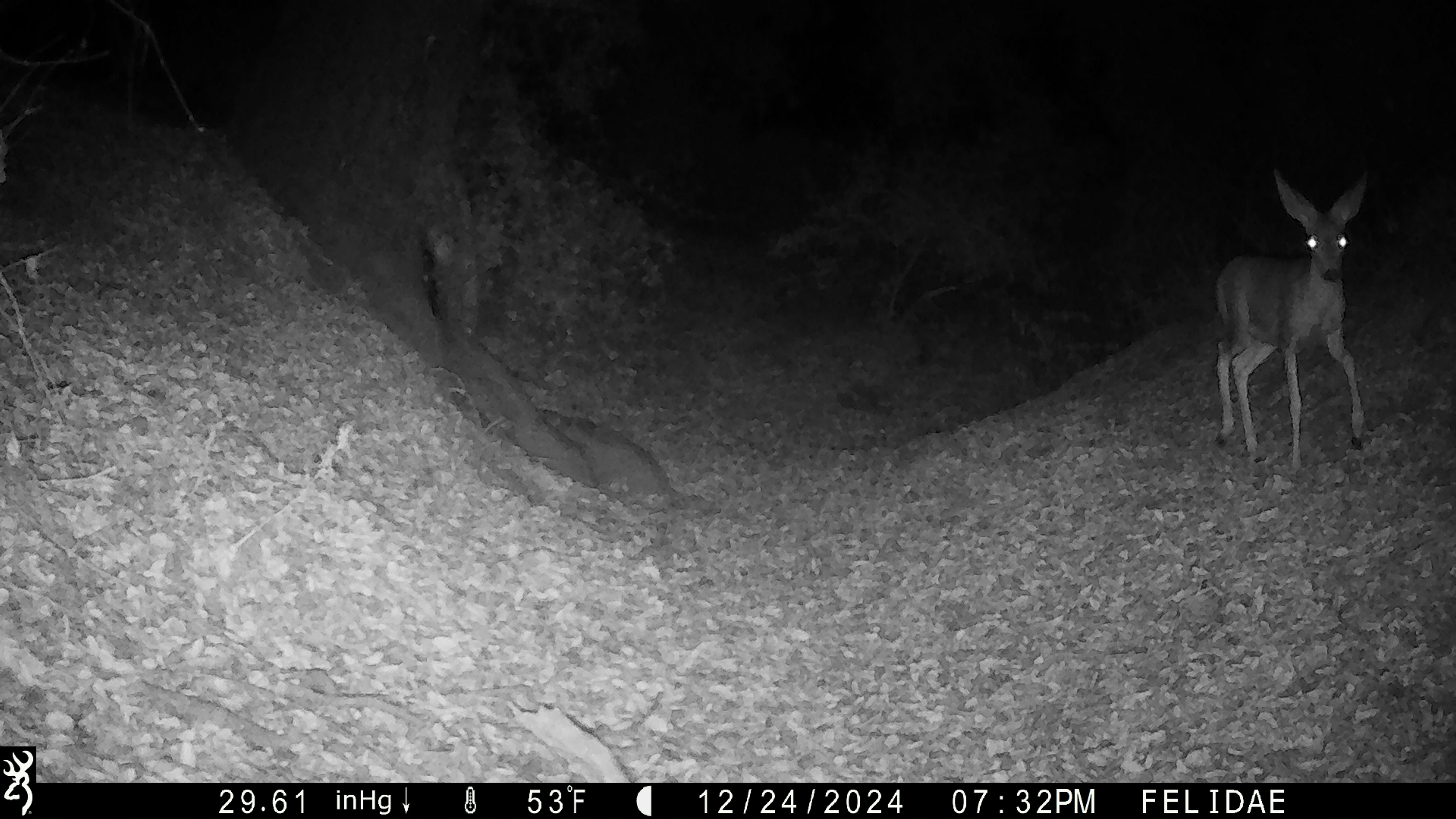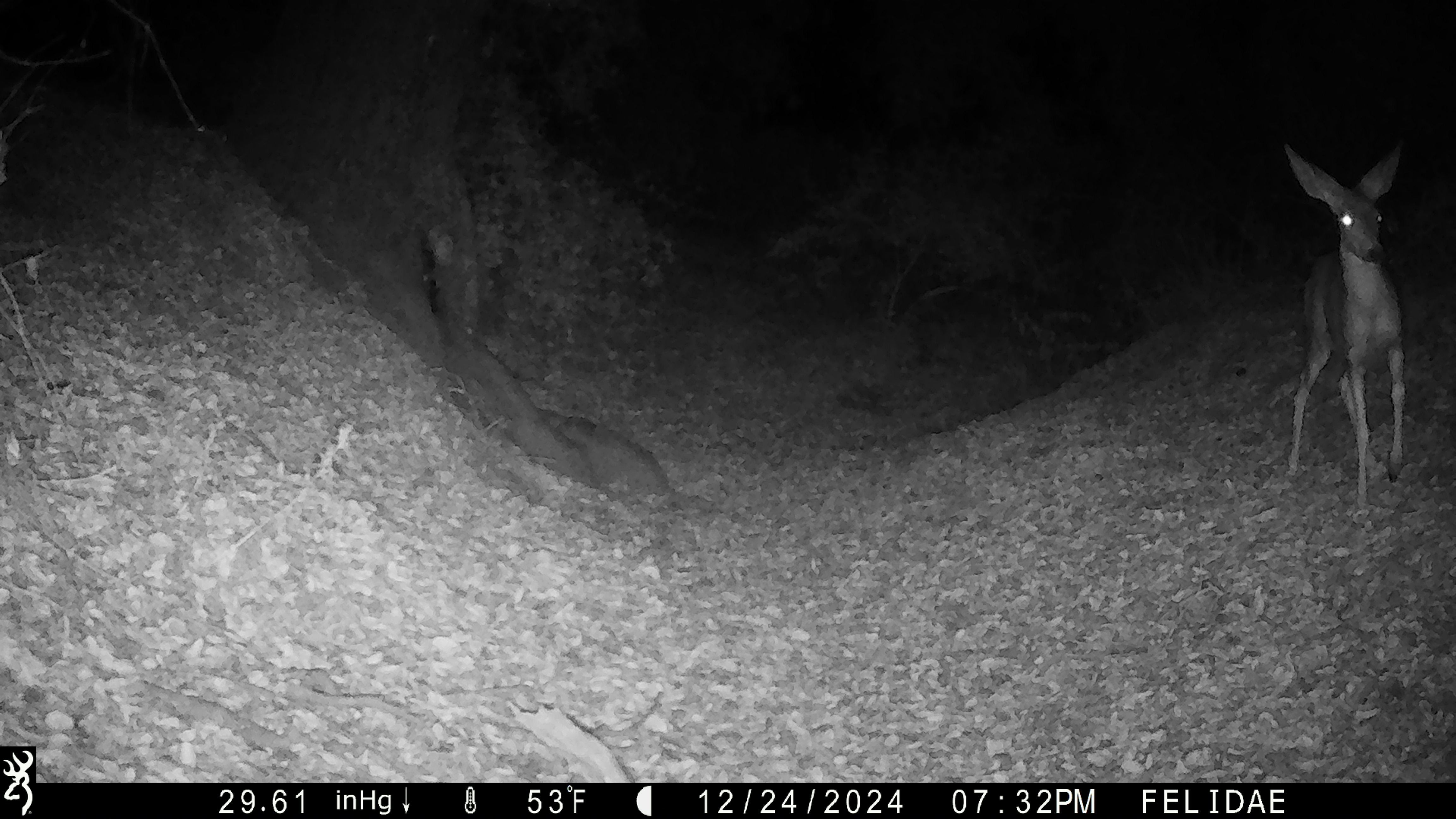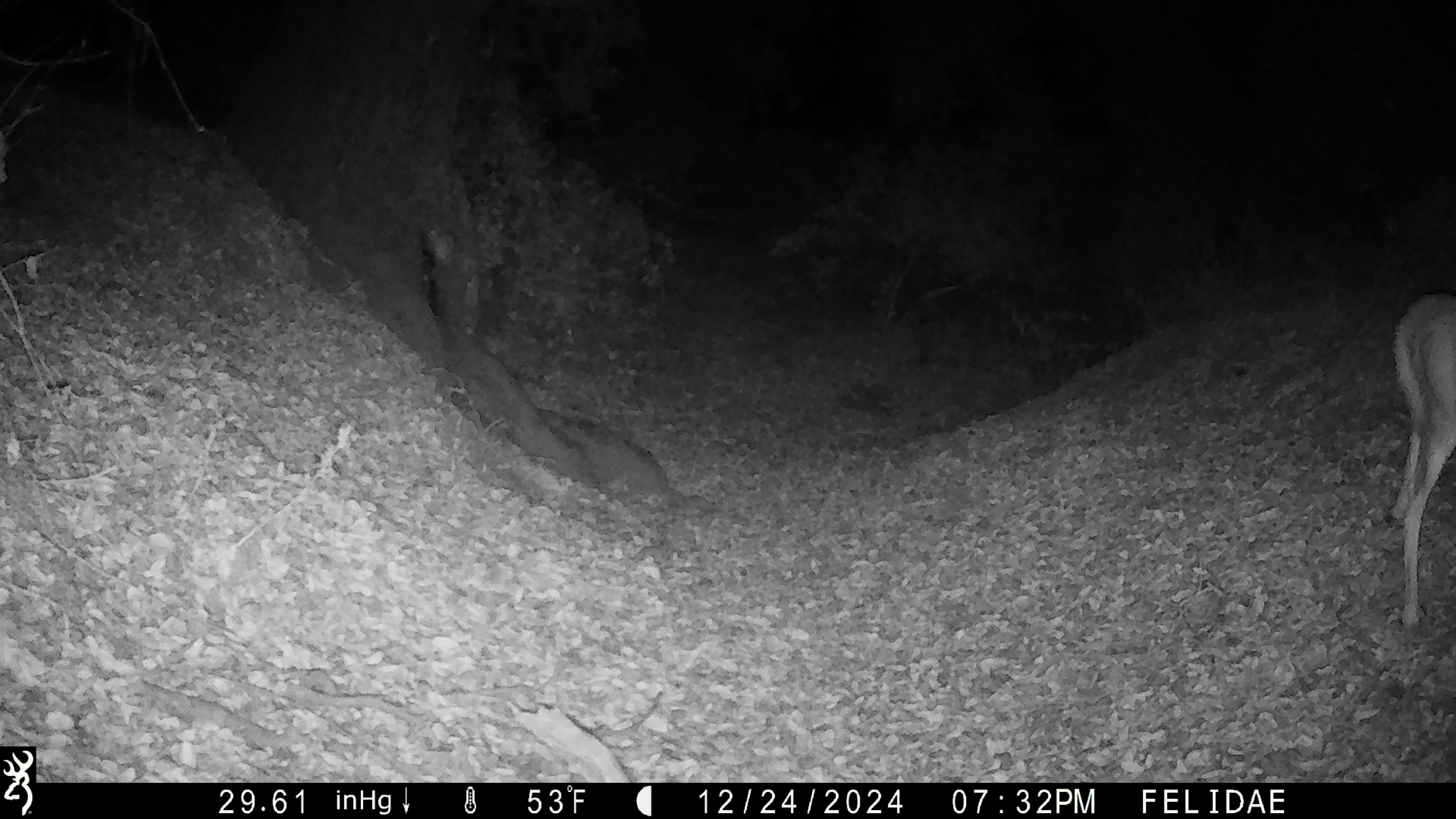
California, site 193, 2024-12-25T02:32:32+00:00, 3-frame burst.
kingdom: Animalia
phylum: Chordata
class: Mammalia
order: Artiodactyla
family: Cervidae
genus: Odocoileus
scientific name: Odocoileus hemionus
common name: mule deer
Mule deer (Odocoileus hemionus).